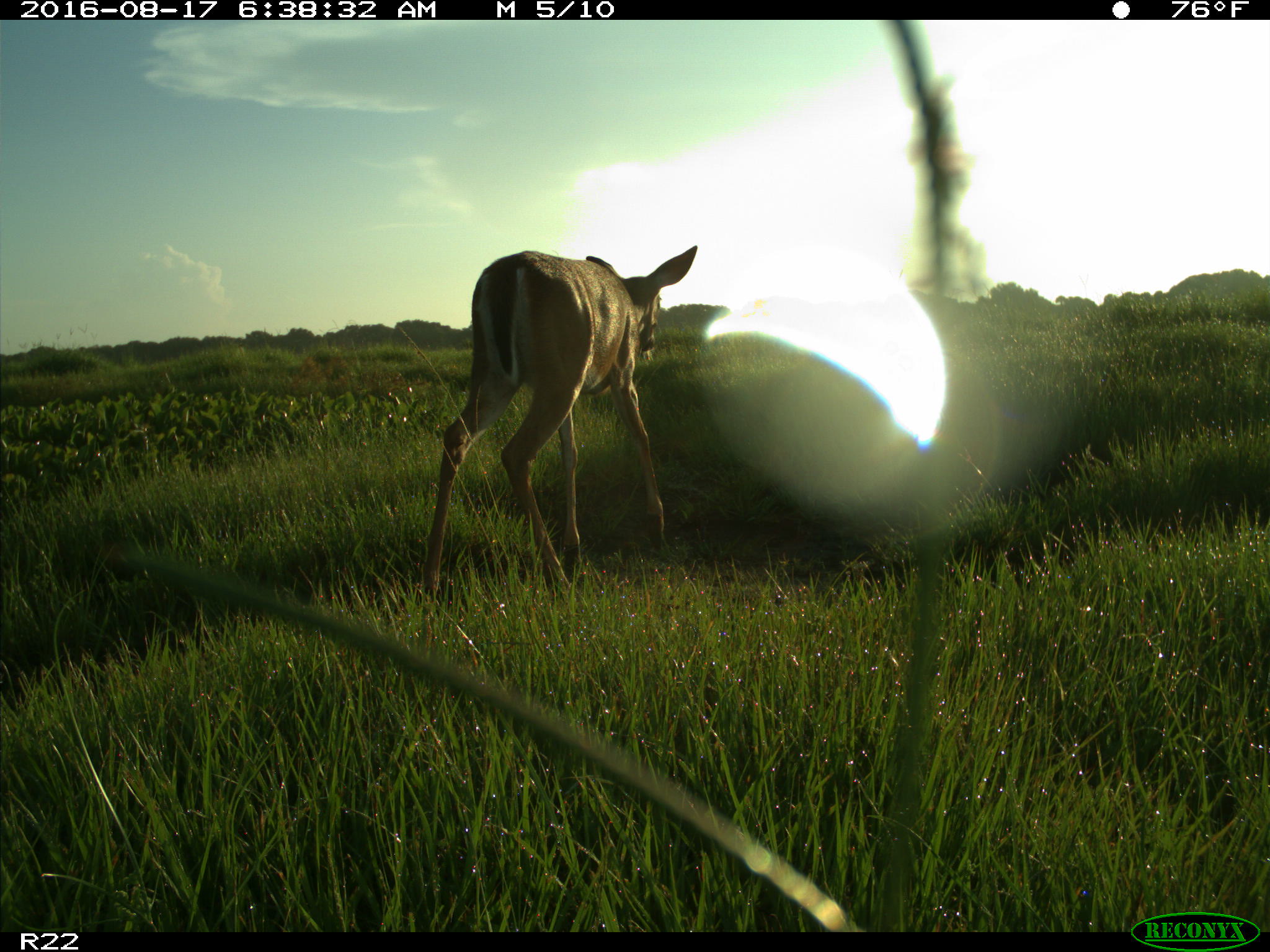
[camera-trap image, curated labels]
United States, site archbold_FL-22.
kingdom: Animalia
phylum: Chordata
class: Mammalia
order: Artiodactyla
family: Cervidae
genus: Odocoileus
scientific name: Odocoileus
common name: deer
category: unidentified deer